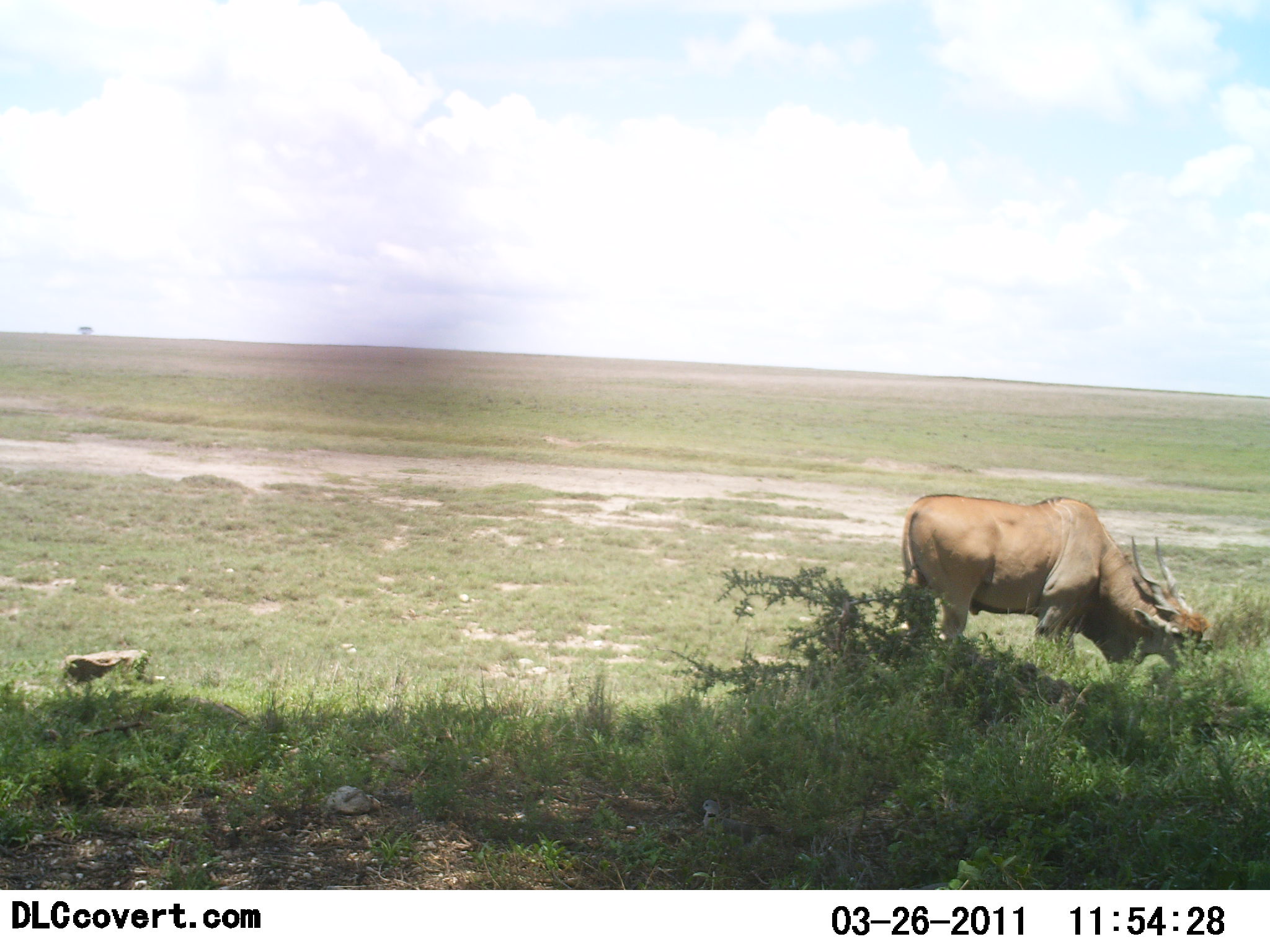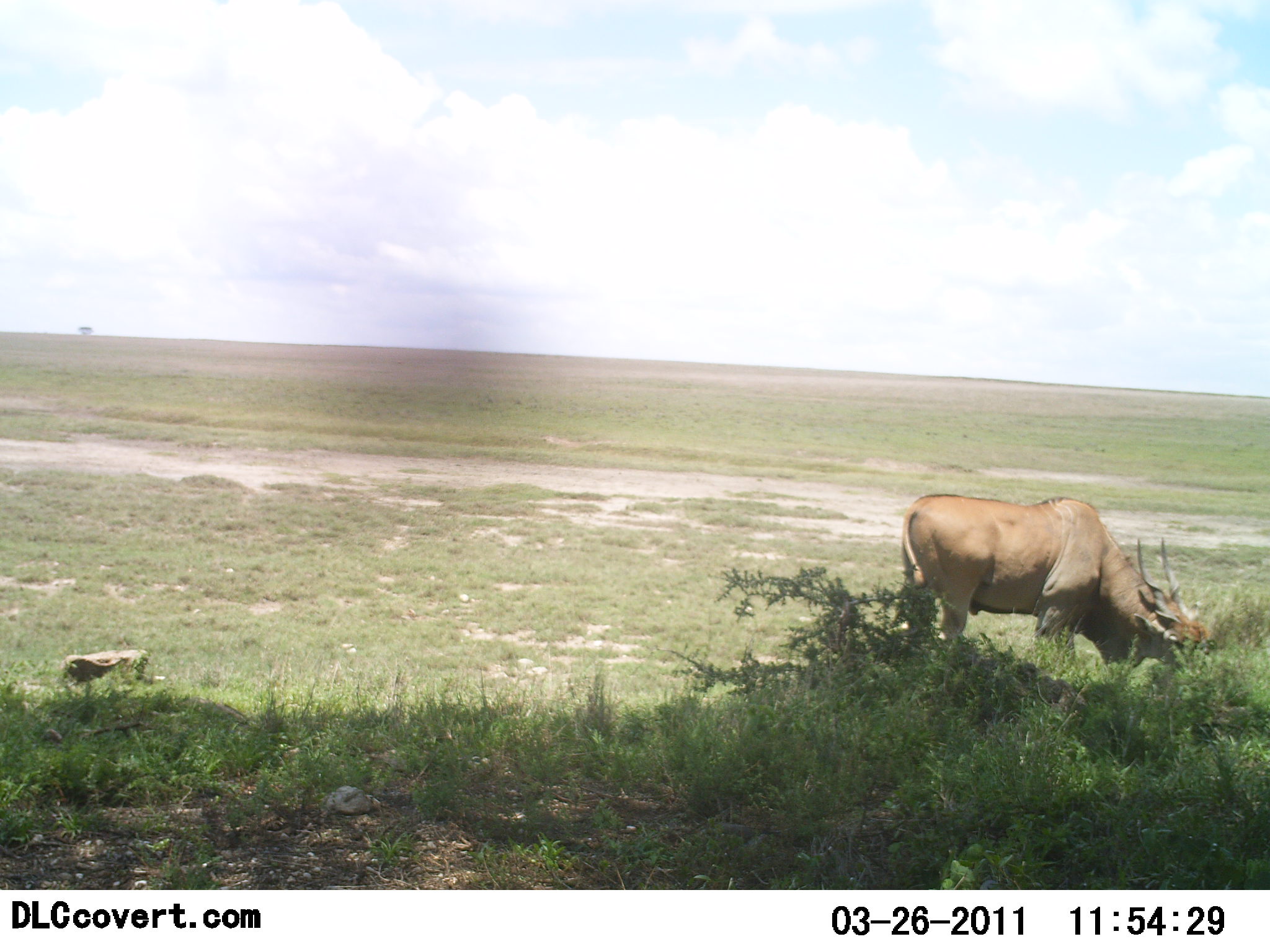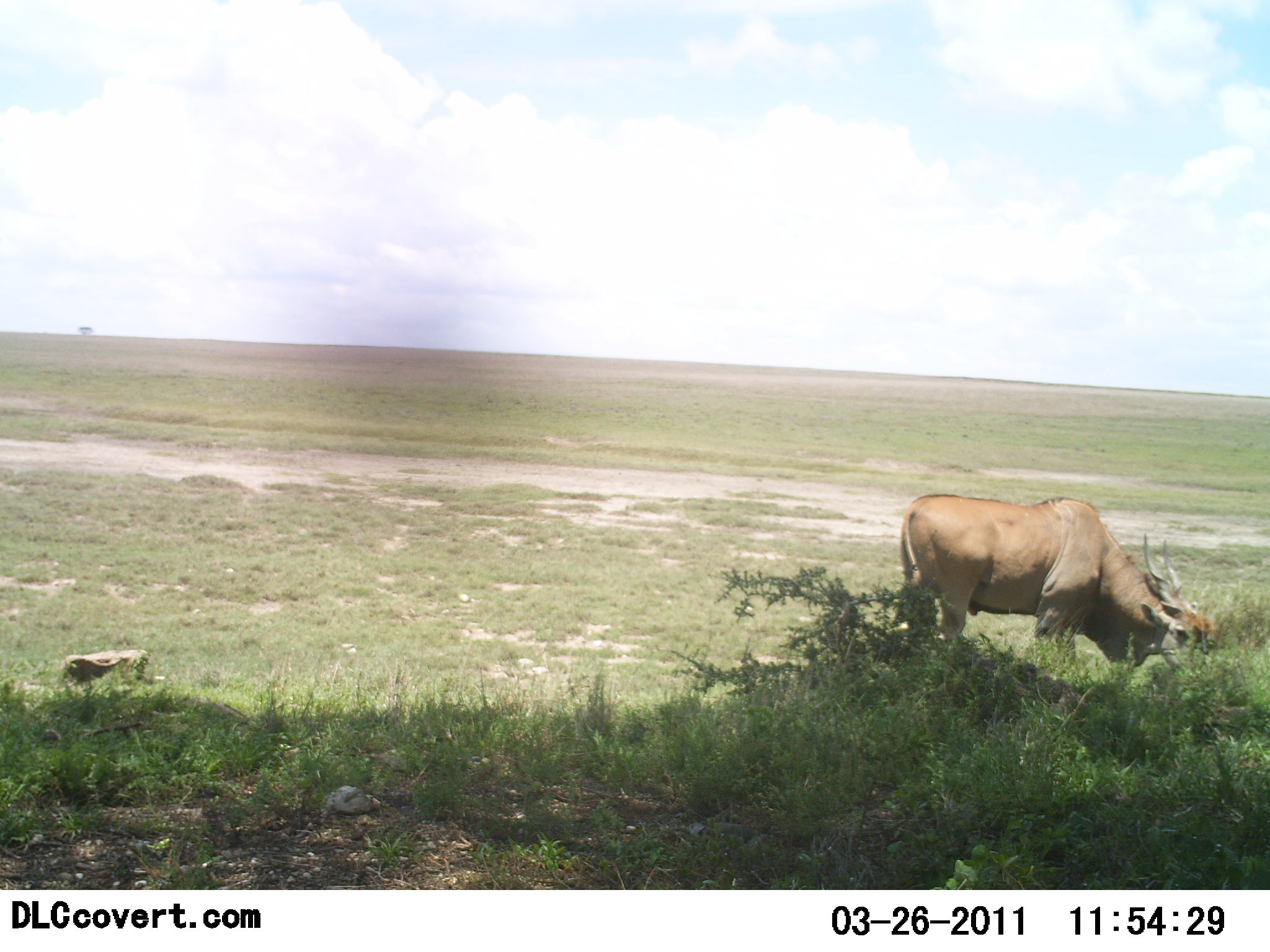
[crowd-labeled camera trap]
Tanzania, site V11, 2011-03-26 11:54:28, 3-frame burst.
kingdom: Animalia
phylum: Chordata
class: Mammalia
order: Artiodactyla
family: Bovidae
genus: Alcelaphus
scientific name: Alcelaphus buselaphus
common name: hartebeest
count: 1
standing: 43%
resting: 0%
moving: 0%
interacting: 0%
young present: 0%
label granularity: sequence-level